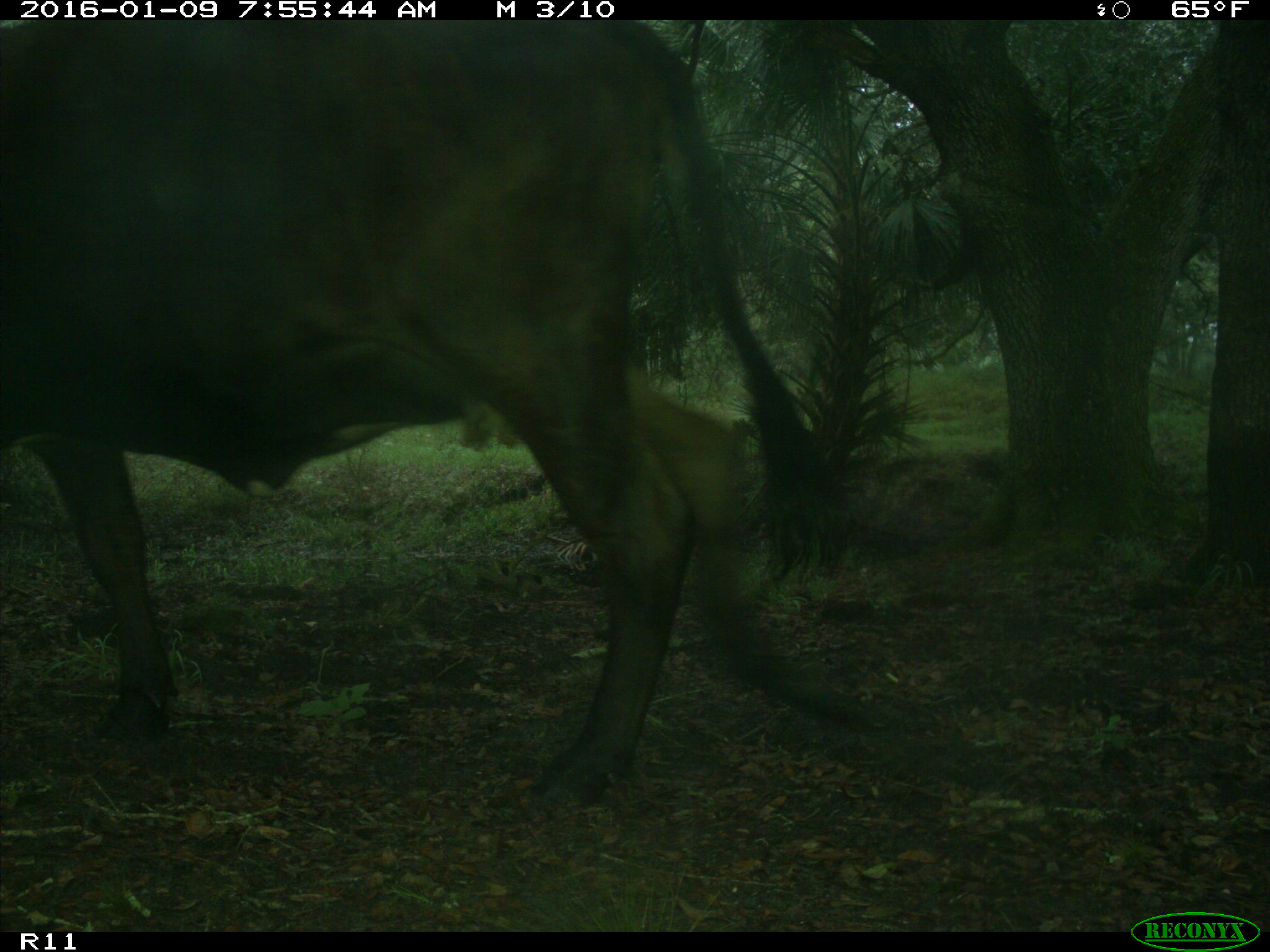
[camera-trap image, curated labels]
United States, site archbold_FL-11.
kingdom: Animalia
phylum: Chordata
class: Mammalia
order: Artiodactyla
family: Bovidae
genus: Bos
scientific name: Bos taurus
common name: domestic cow